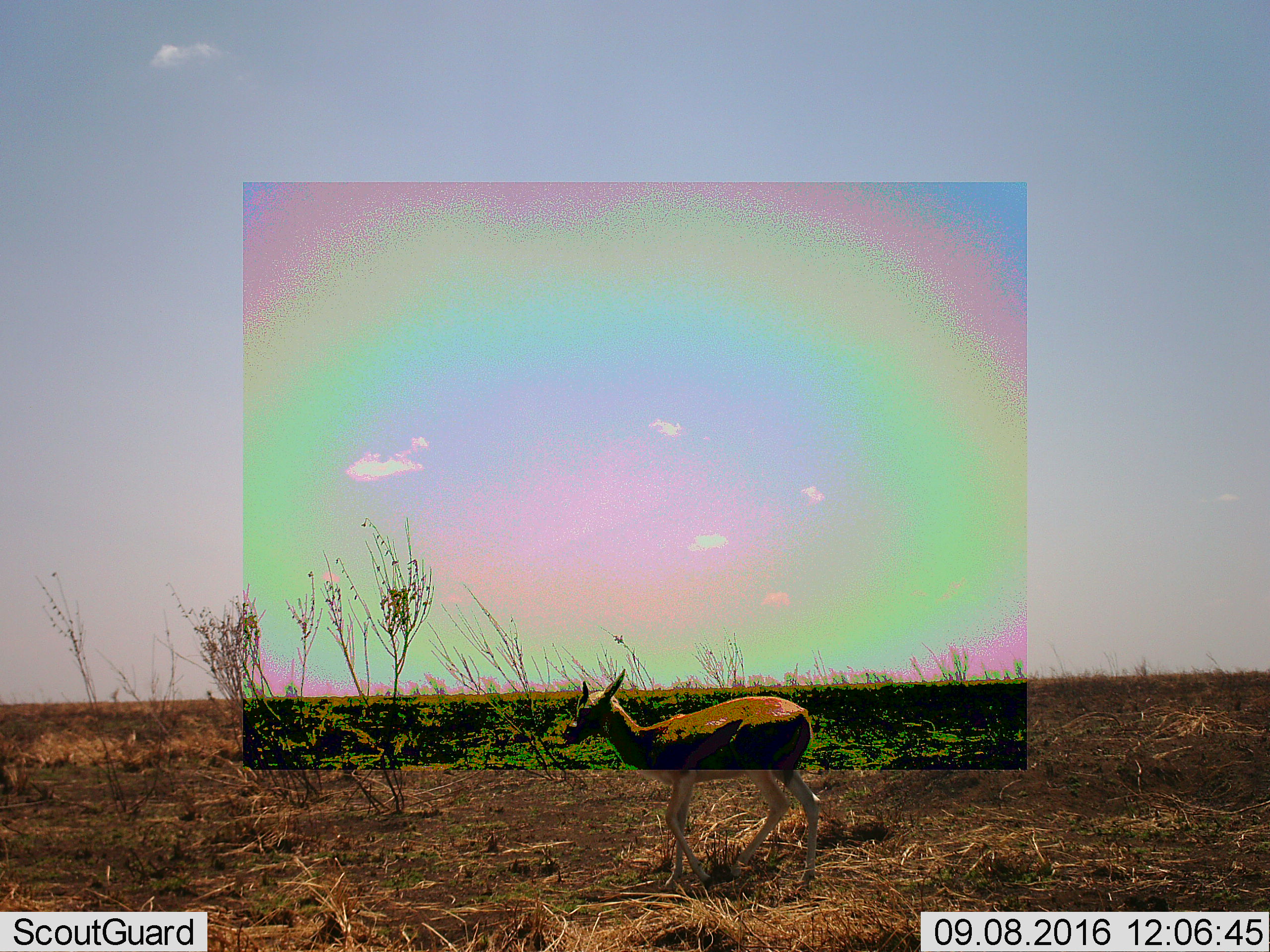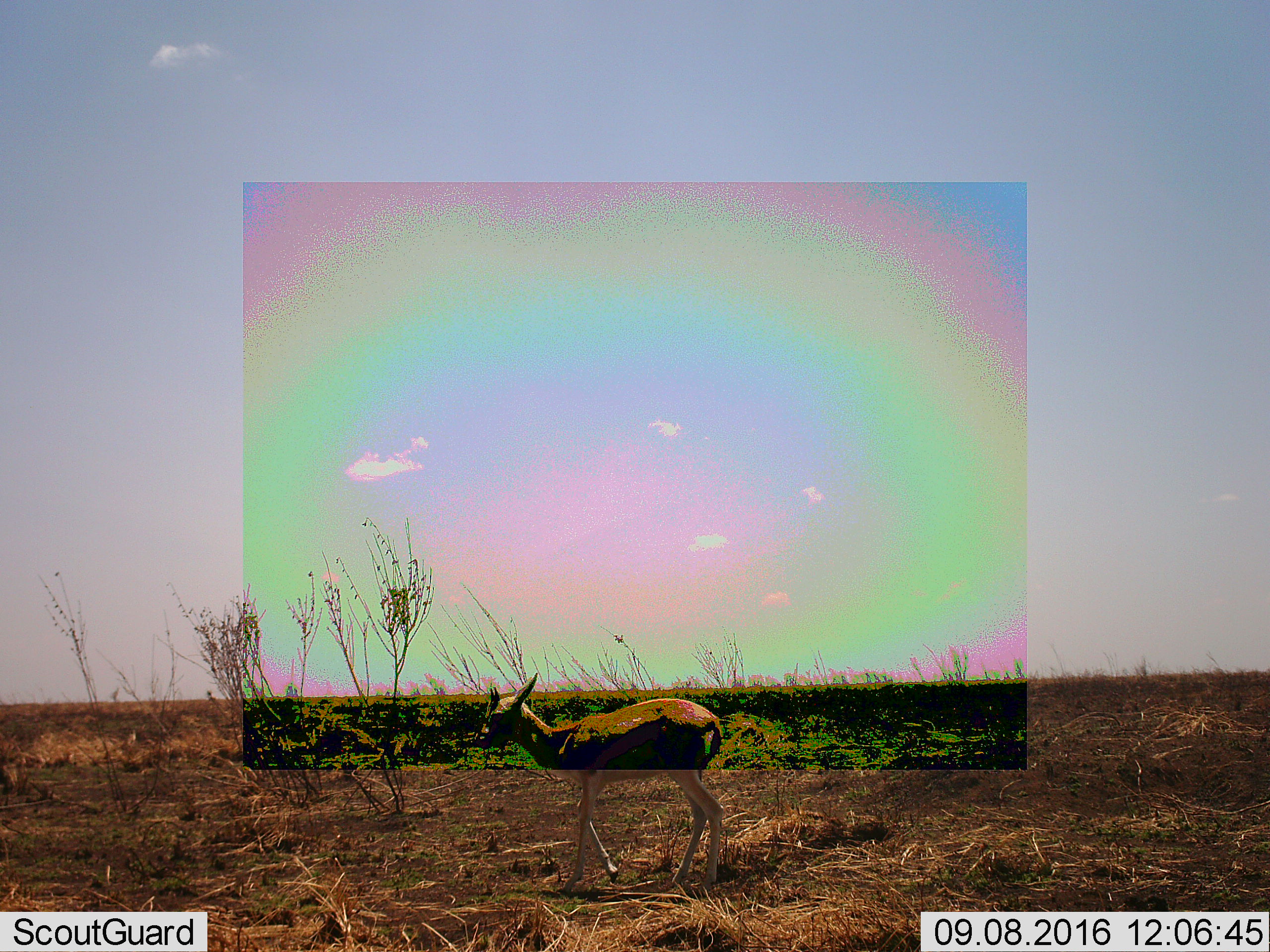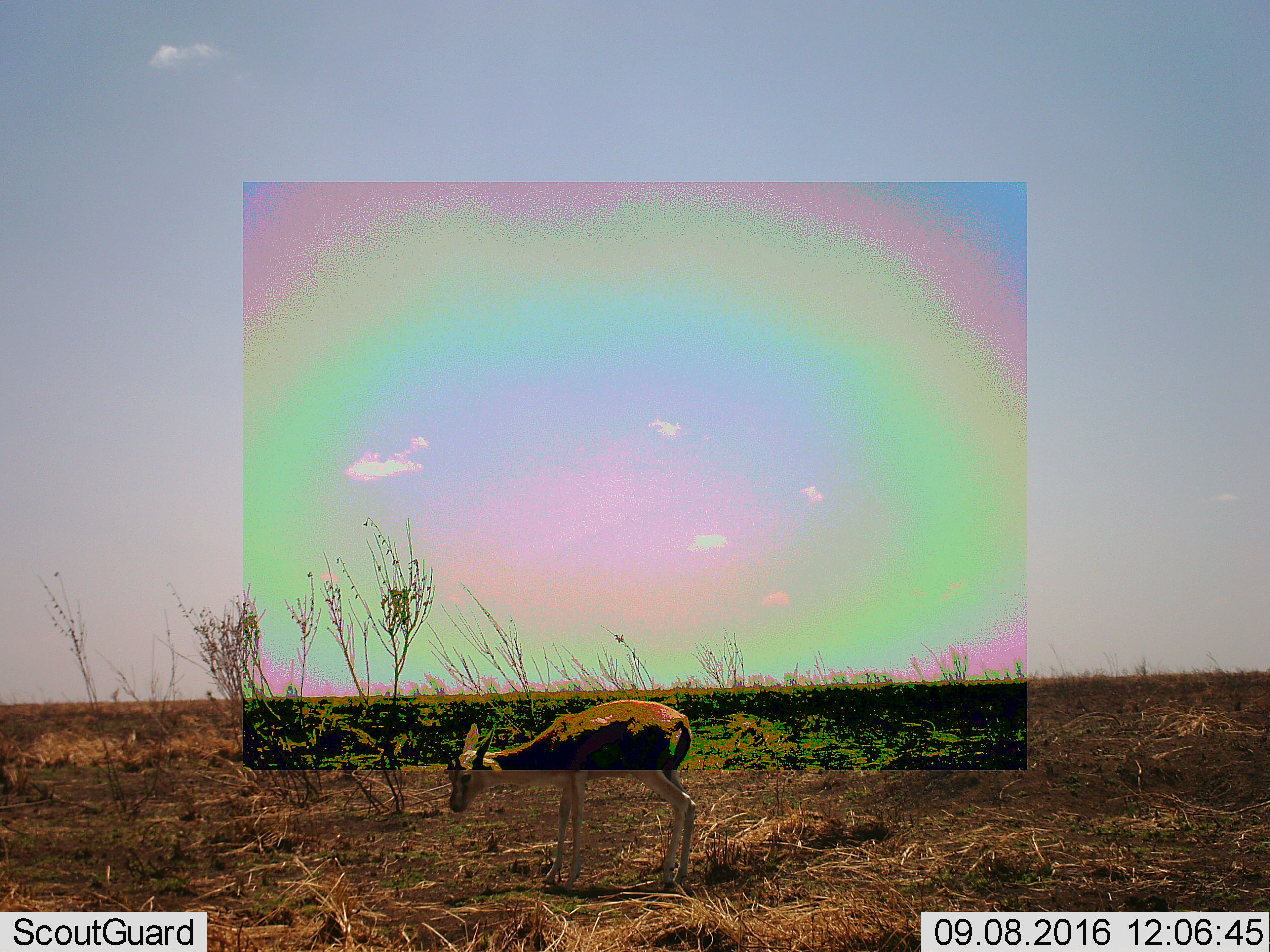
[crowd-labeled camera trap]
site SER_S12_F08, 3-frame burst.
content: unidentified animal